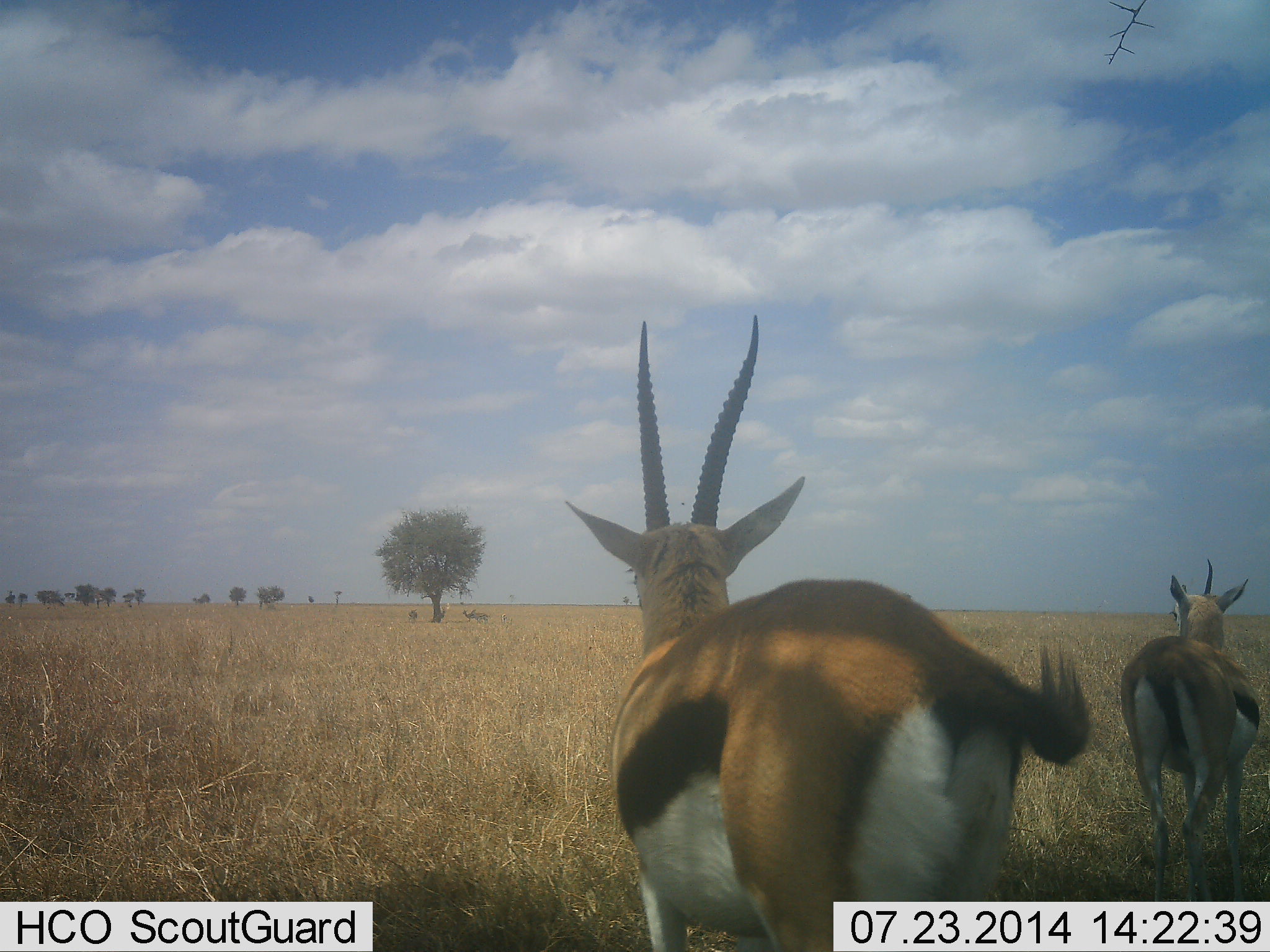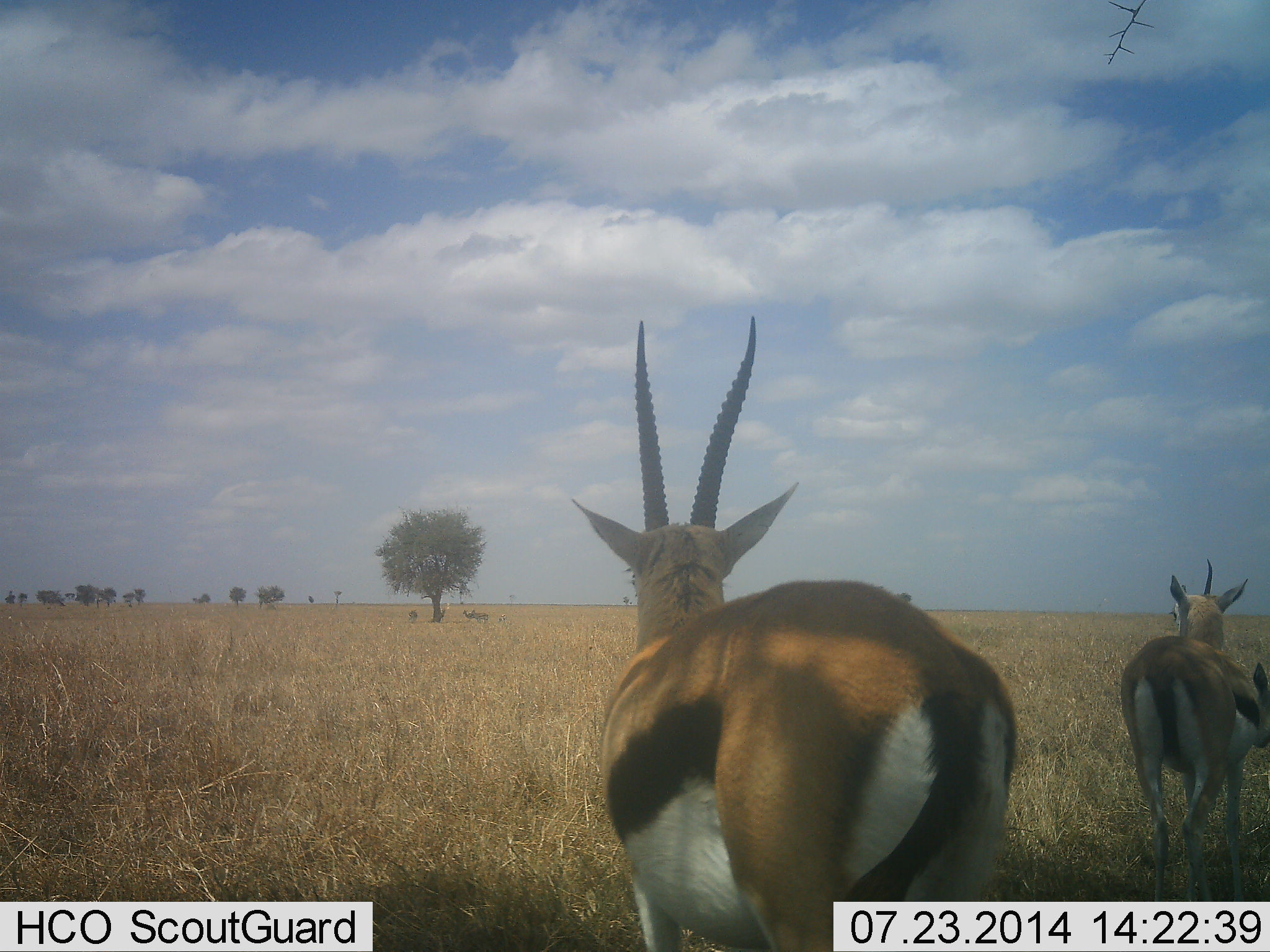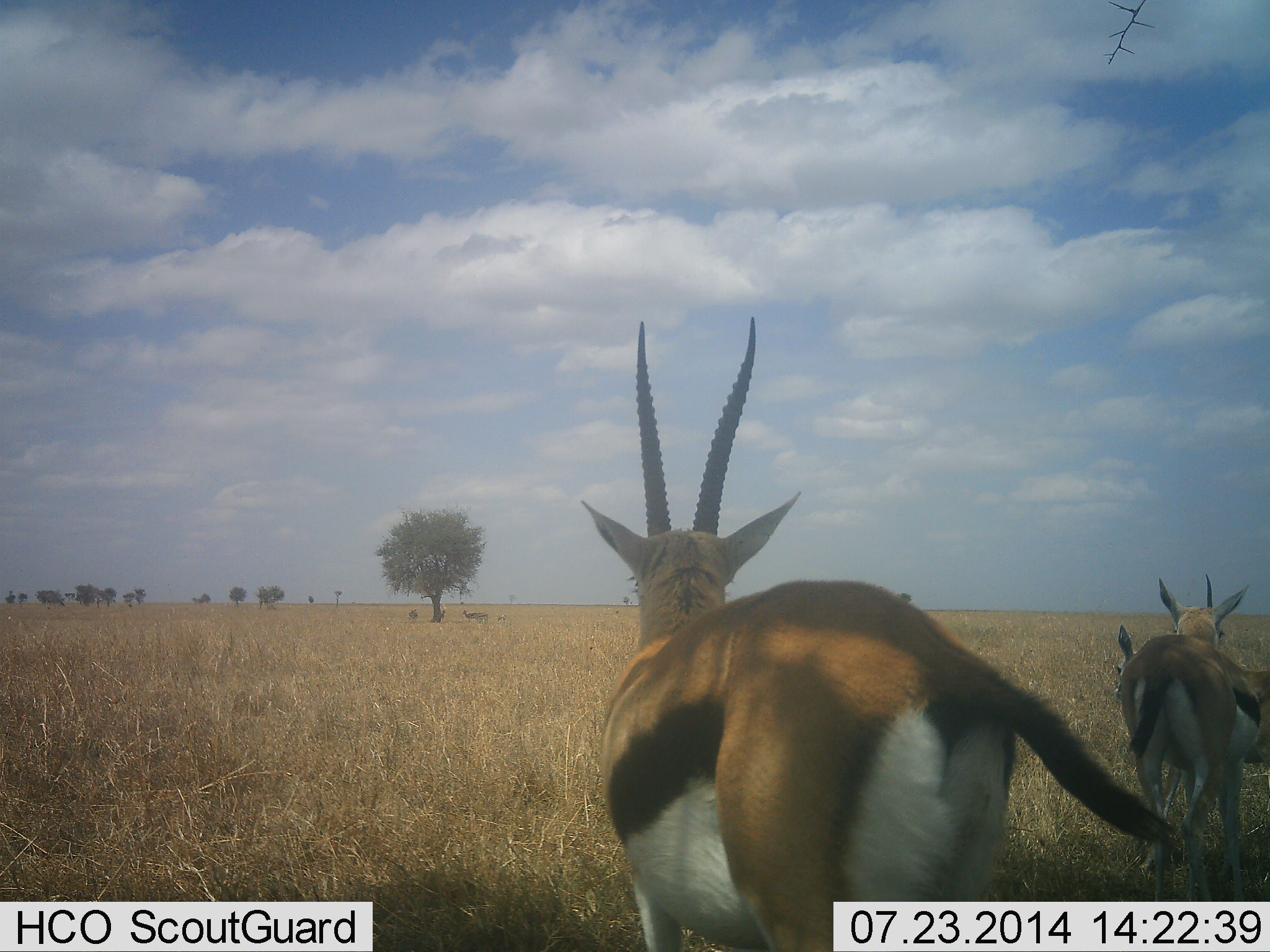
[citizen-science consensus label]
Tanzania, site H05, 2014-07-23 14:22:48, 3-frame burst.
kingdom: Animalia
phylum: Chordata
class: Mammalia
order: Artiodactyla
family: Bovidae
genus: Eudorcas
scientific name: Eudorcas thomsonii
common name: thomson's gazelle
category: gazellethomsons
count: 3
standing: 90%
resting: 0%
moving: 20%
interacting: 0%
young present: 10%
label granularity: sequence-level